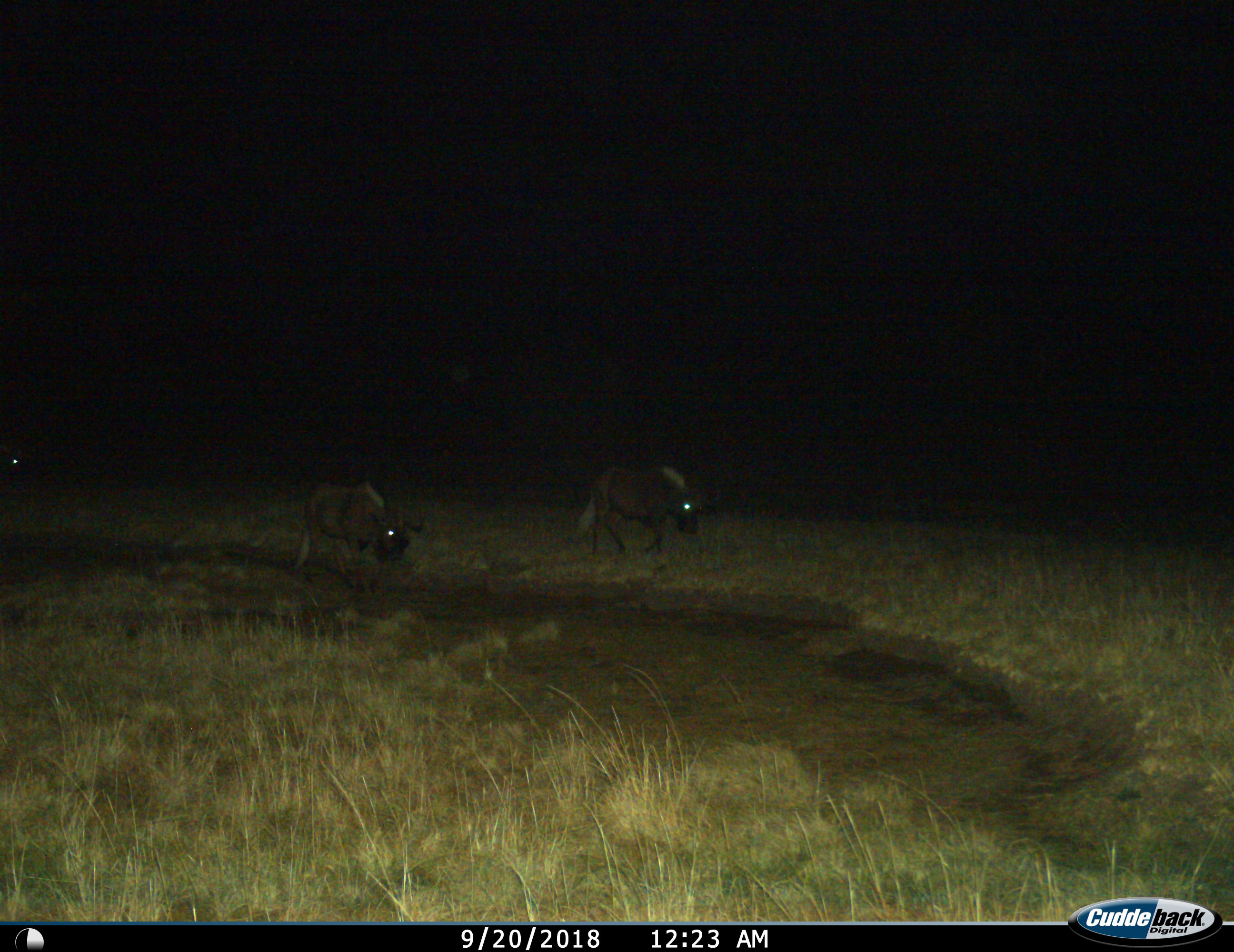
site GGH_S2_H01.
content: unidentified animal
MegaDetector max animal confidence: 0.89